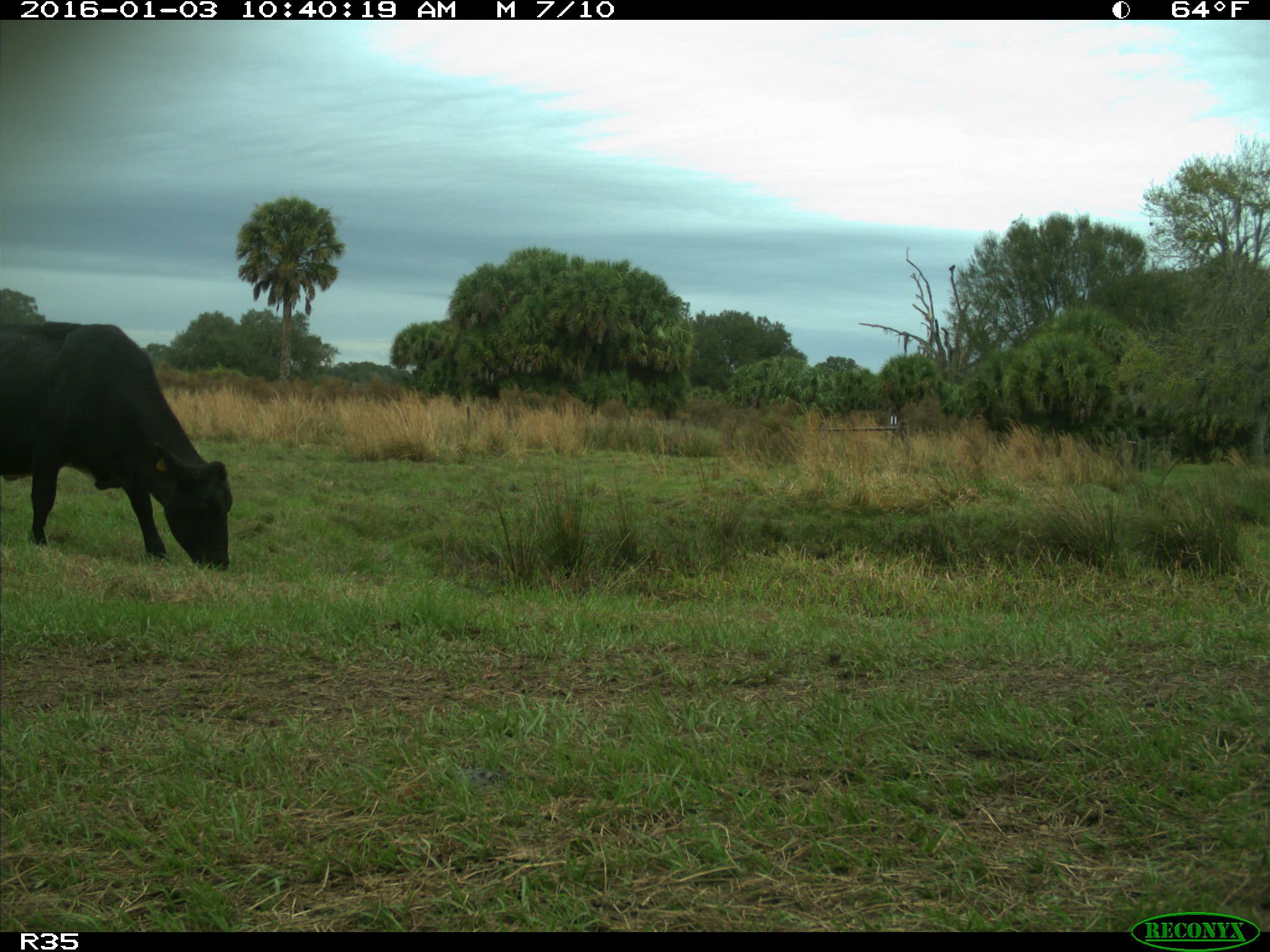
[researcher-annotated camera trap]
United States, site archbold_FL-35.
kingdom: Animalia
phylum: Chordata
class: Mammalia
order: Artiodactyla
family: Bovidae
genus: Bos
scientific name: Bos taurus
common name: domestic cow